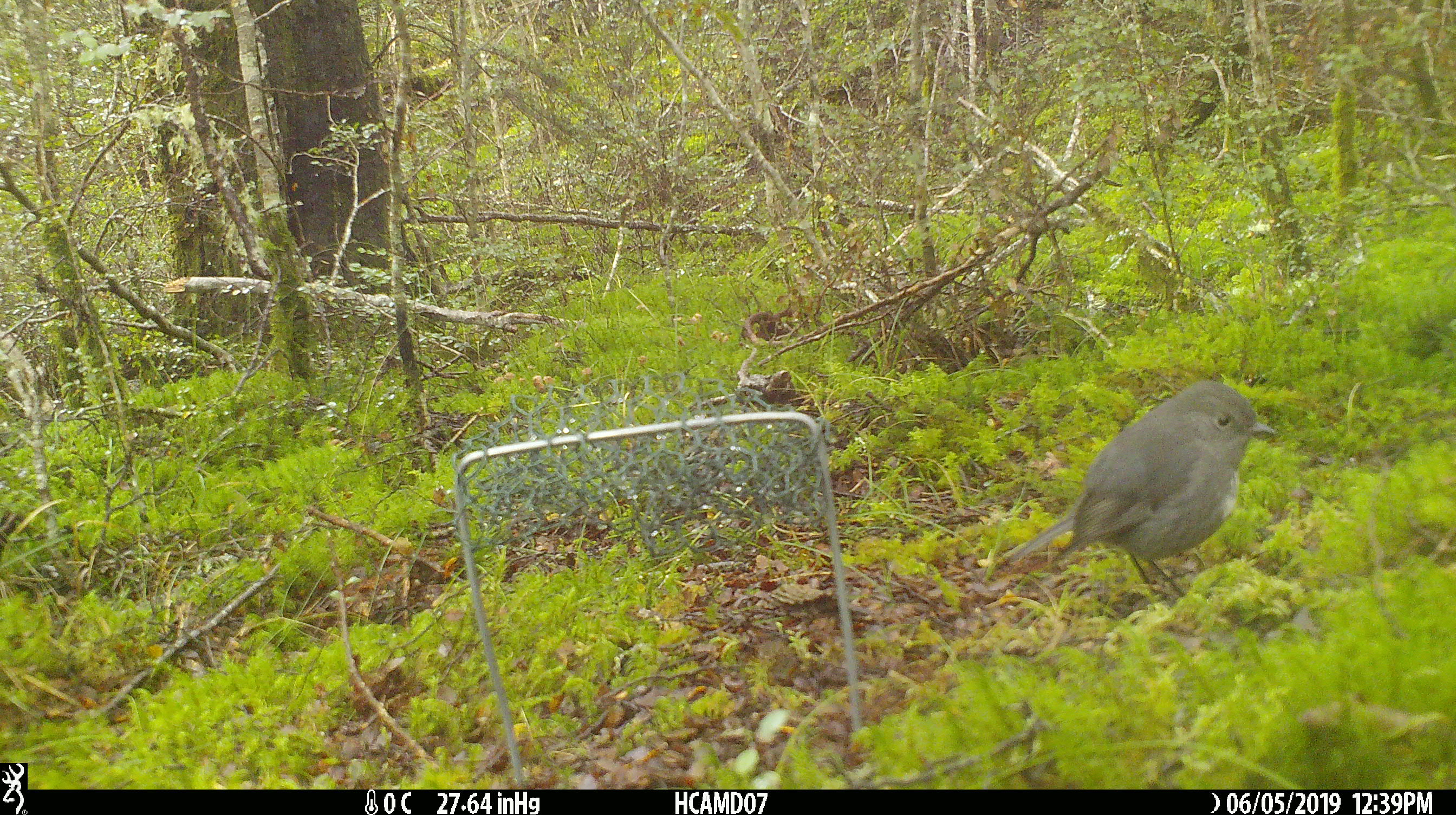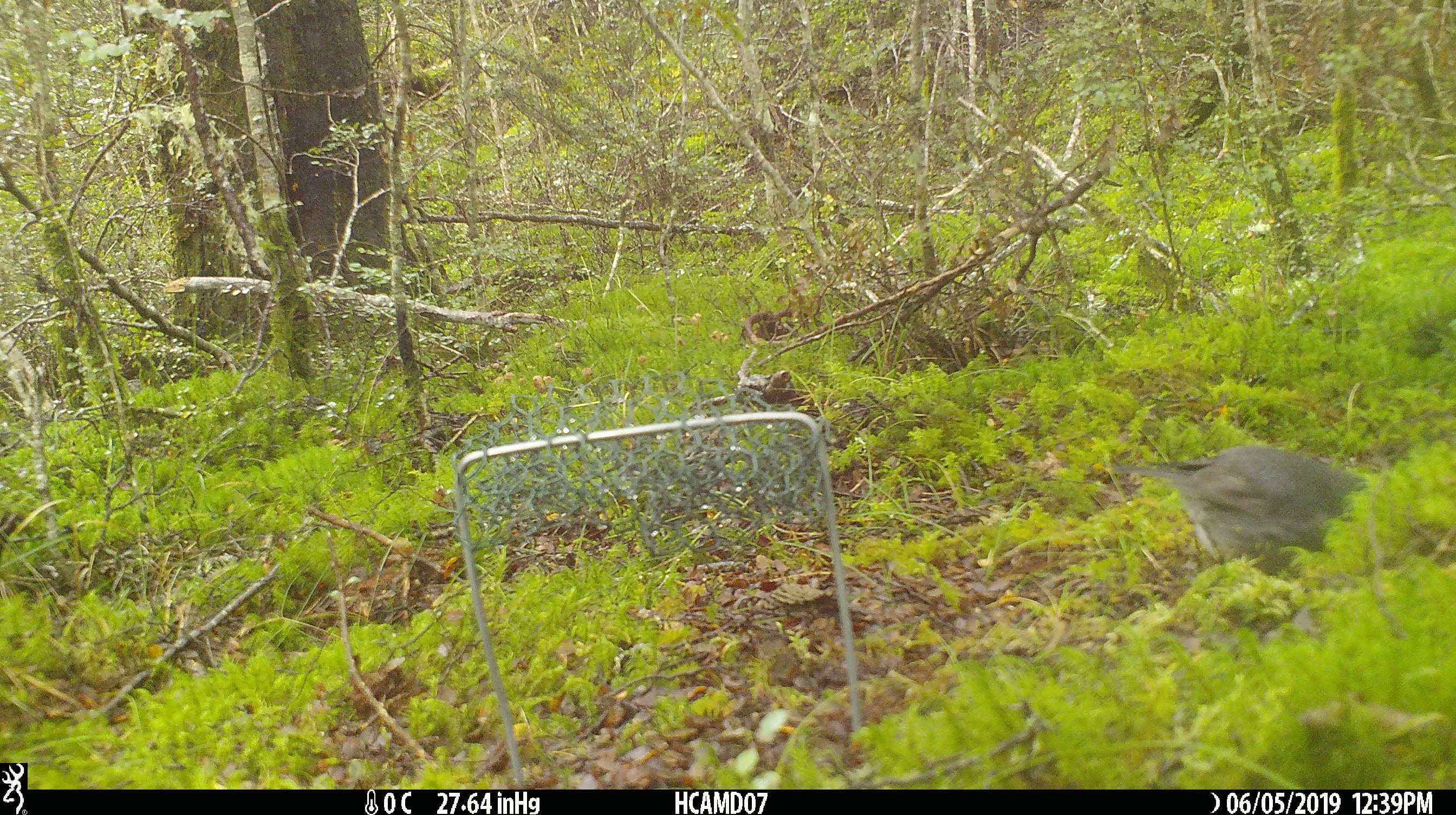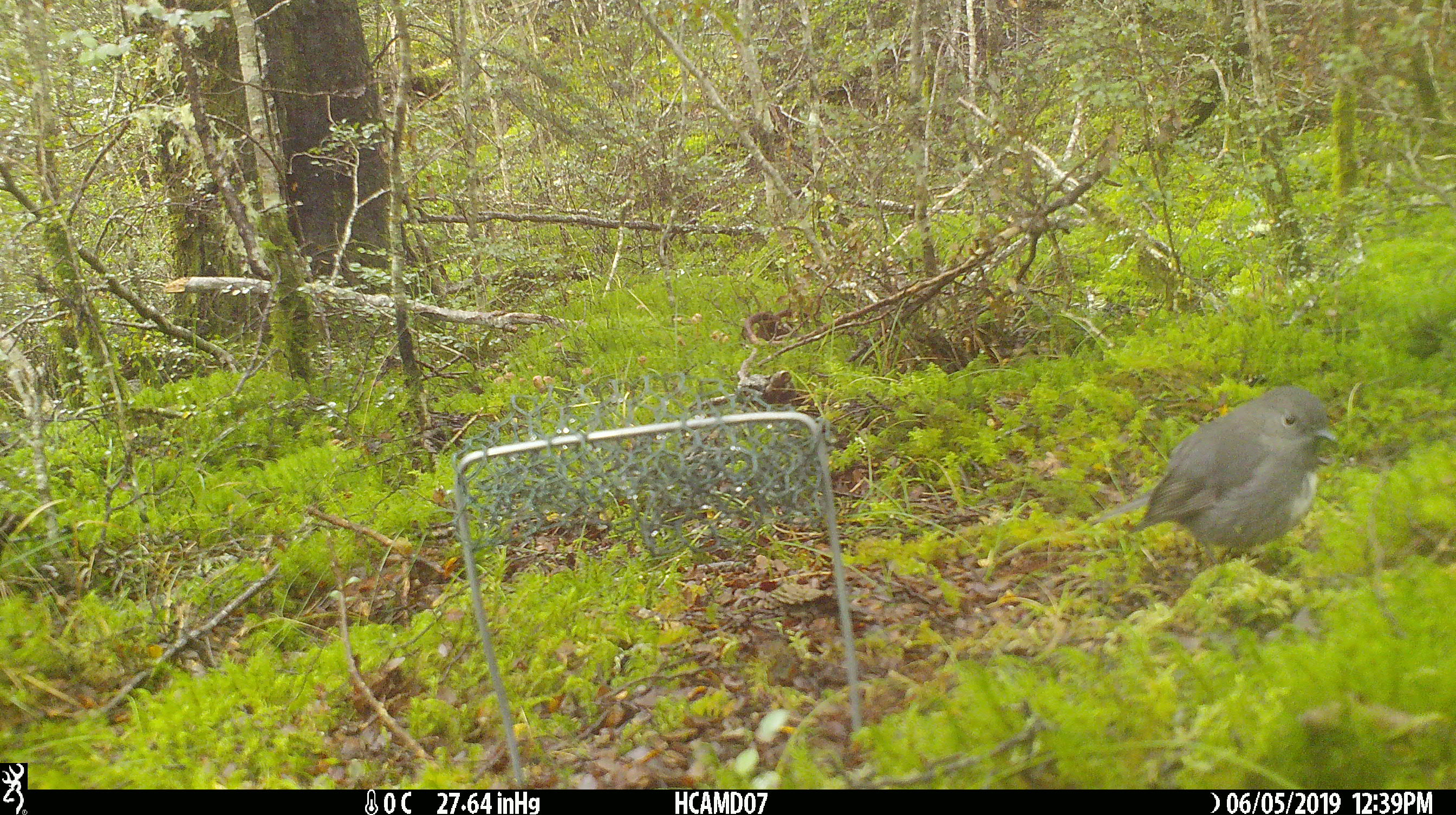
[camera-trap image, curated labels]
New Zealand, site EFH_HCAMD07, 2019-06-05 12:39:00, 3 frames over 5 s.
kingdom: Animalia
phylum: Chordata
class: Aves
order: Passeriformes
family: Petroicidae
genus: Petroica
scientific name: Petroica australis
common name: new zealand robin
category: robin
Robin (new zealand robin) (Petroica australis).